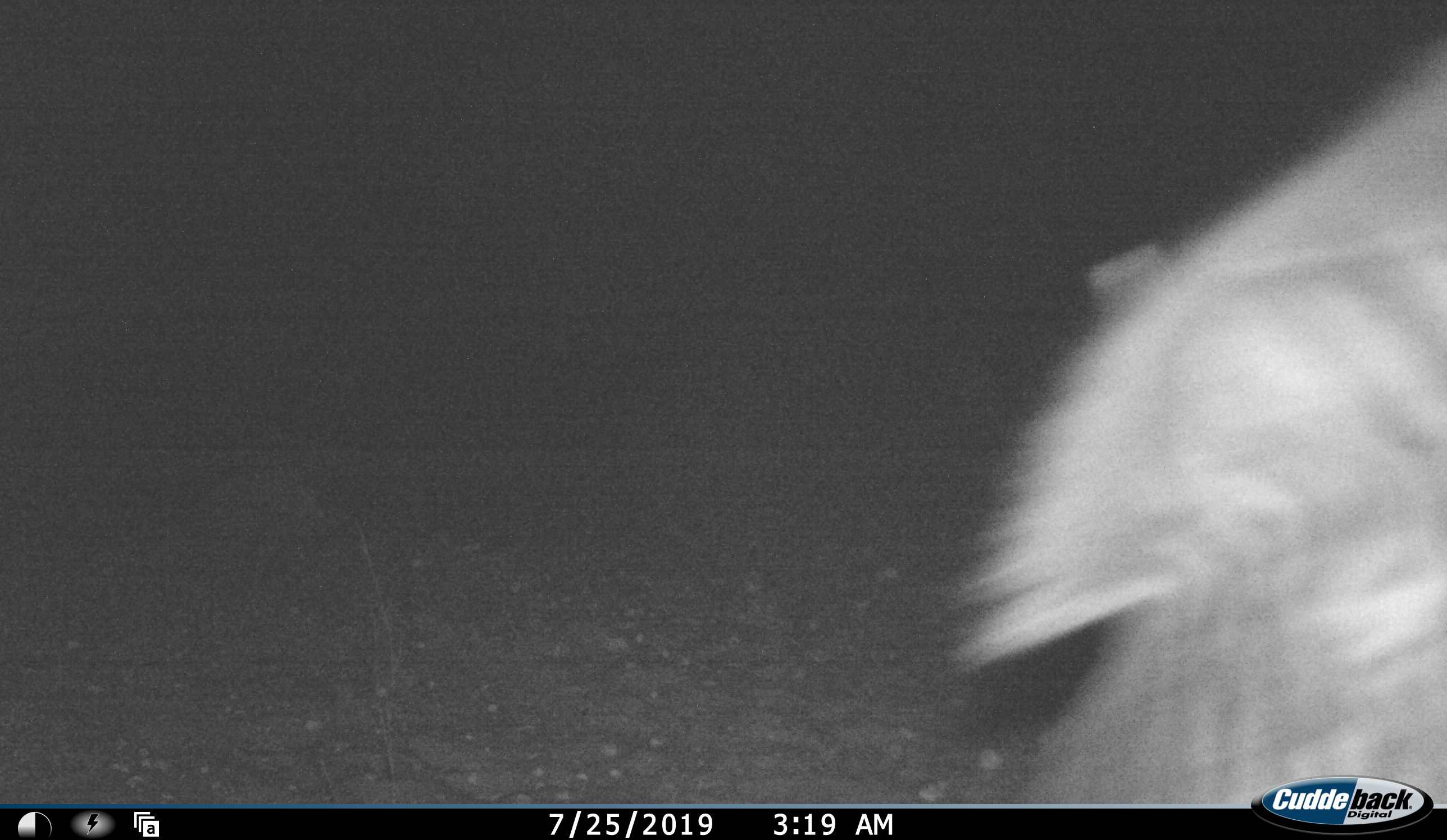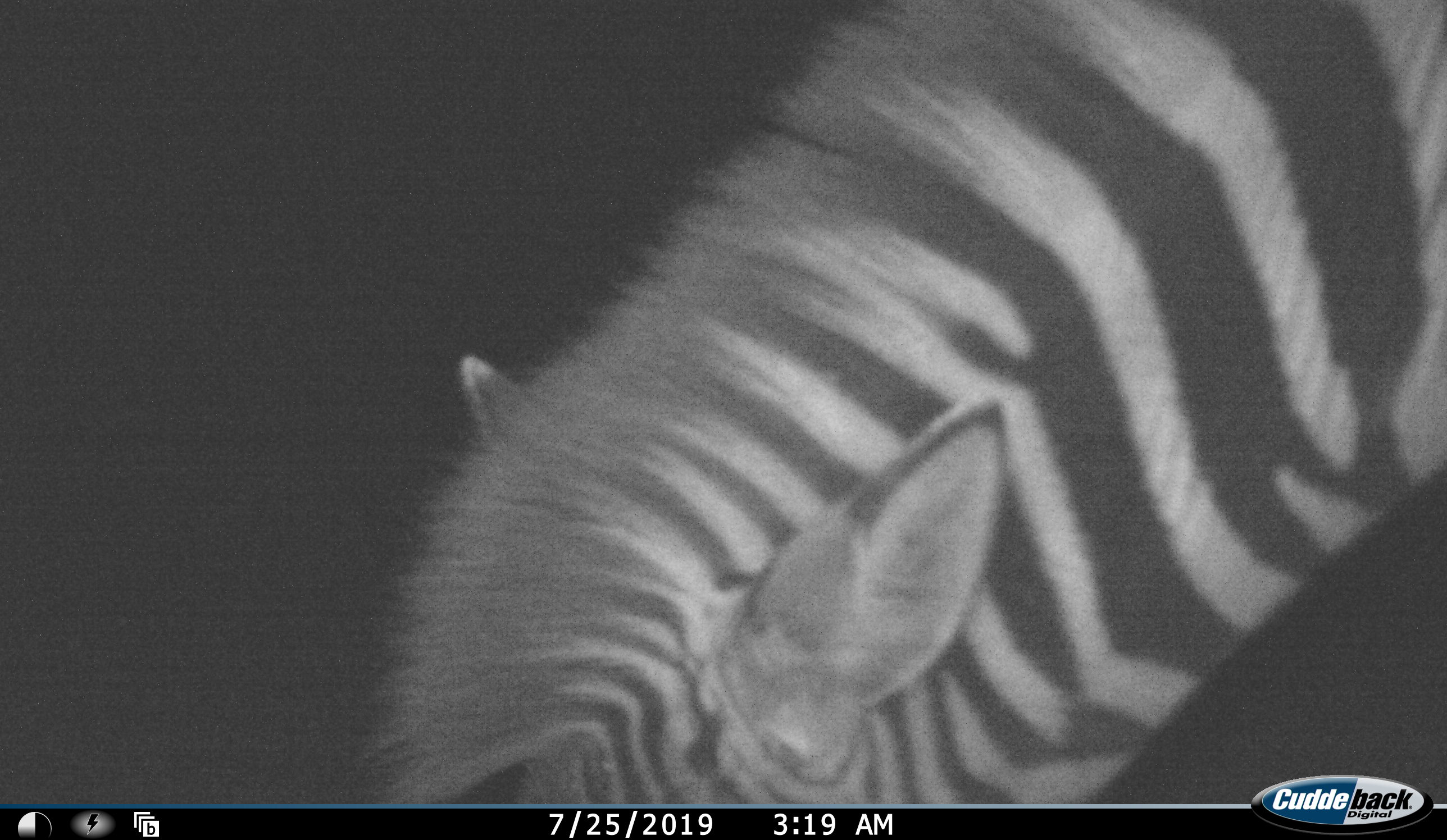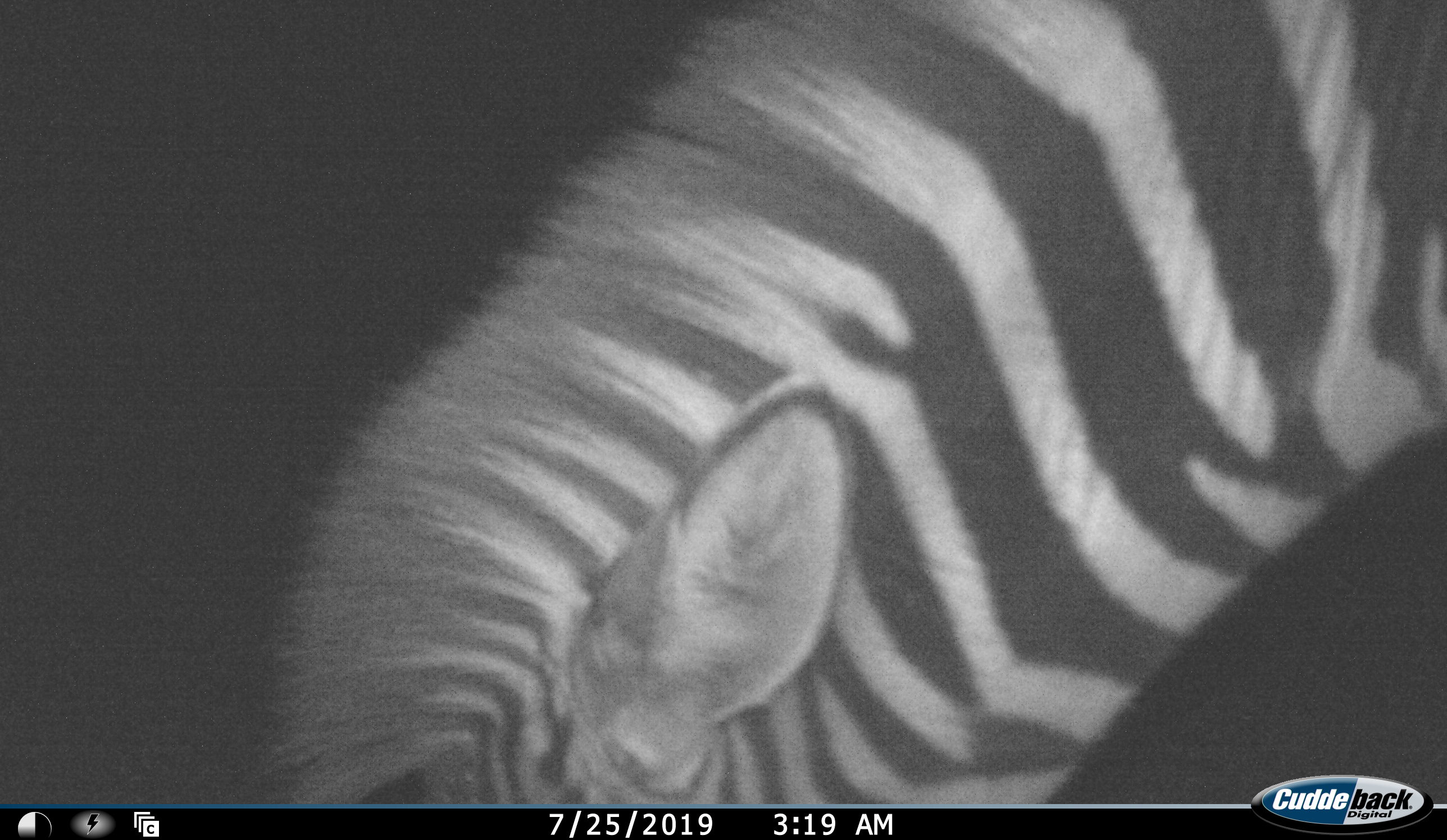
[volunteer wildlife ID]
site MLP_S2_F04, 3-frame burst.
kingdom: Animalia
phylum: Chordata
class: Mammalia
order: Perissodactyla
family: Equidae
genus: Equus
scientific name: Equus quagga burchellii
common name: burchell's zebra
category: zebraburchells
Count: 1.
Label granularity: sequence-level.